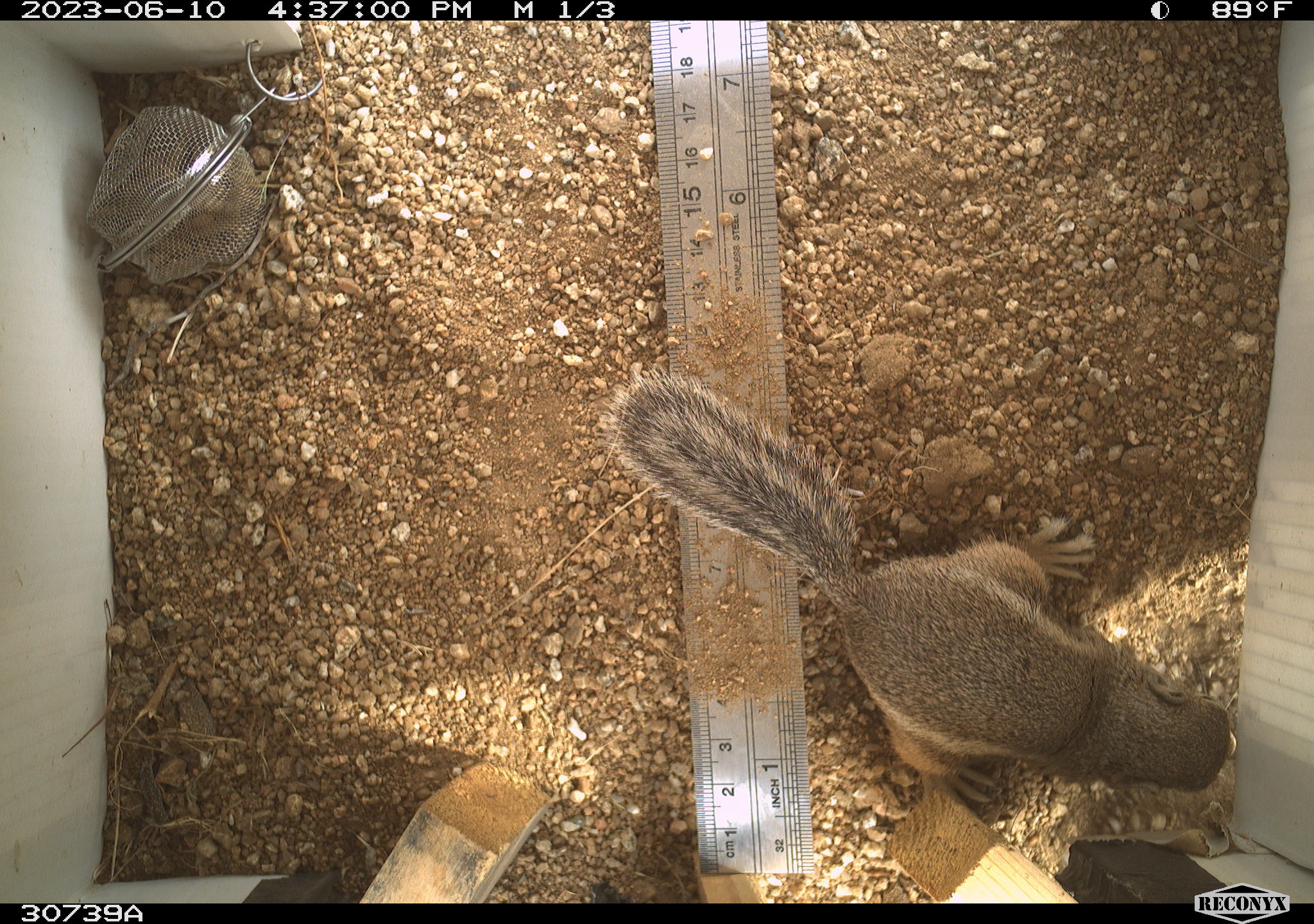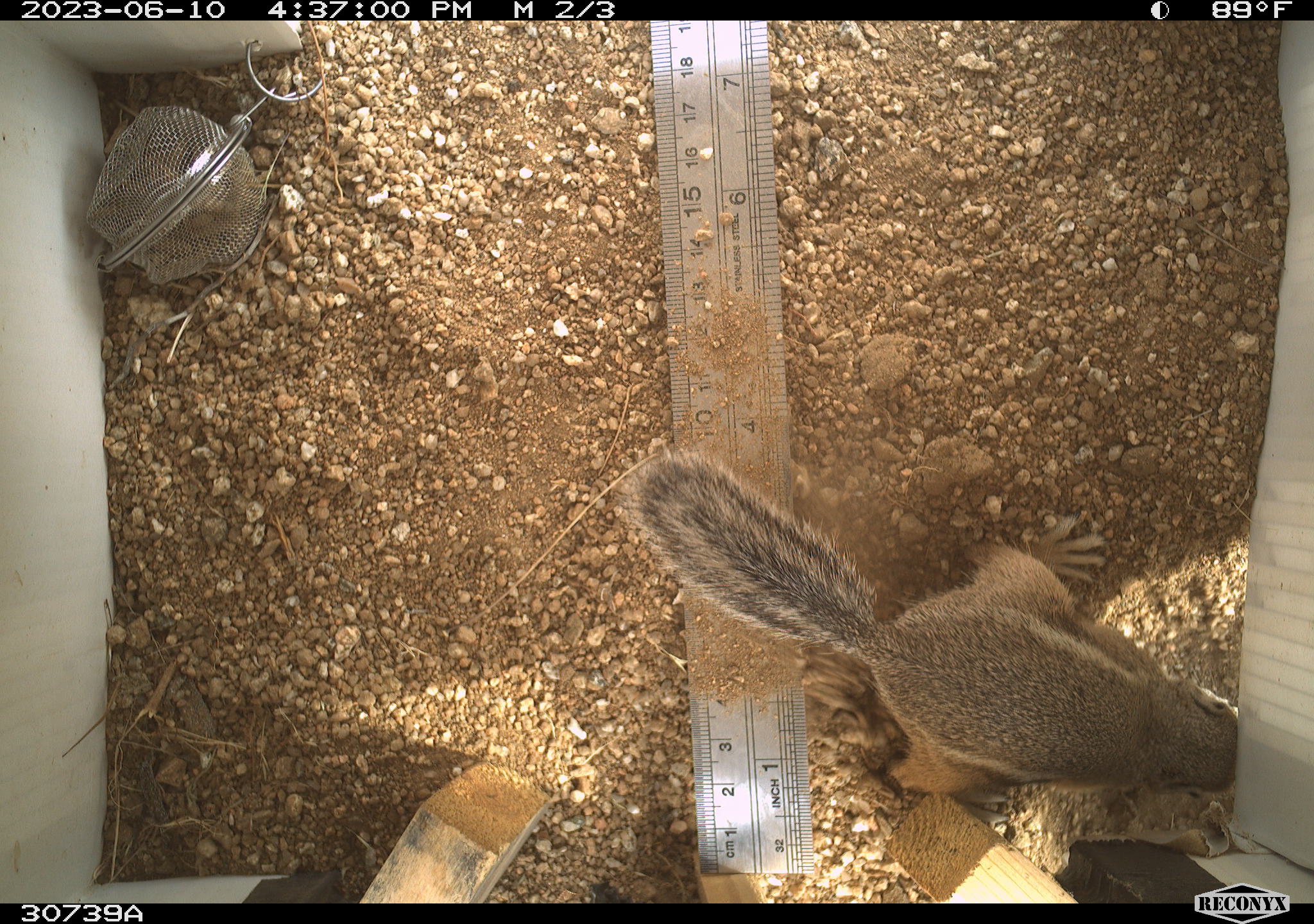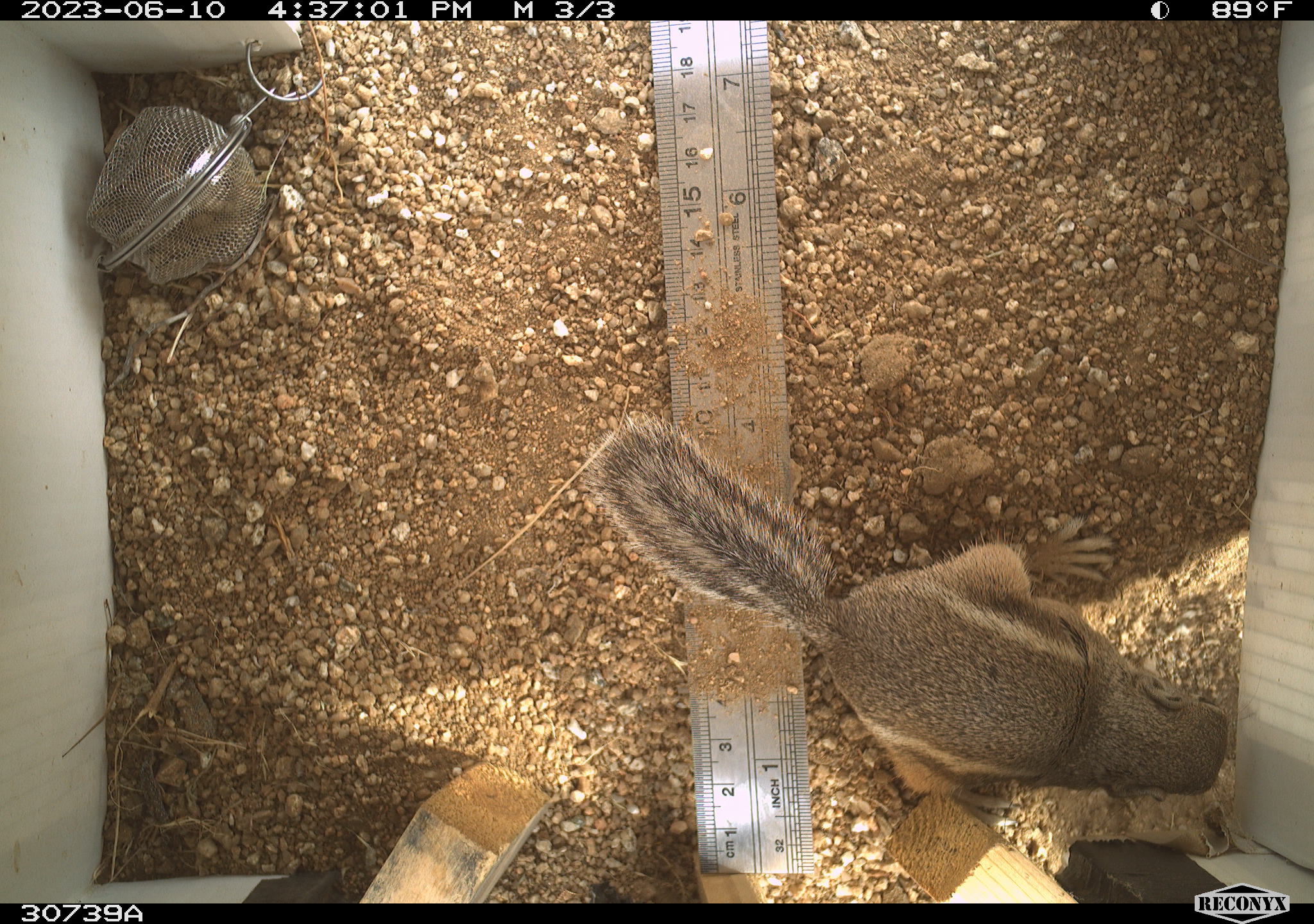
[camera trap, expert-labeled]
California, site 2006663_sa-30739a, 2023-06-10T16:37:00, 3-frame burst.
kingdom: Animalia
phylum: Chordata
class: Mammalia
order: Rodentia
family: Sciuridae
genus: Ammospermophilus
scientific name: Ammospermophilus leucurus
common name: white-tailed antelope squirrel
White-tailed antelope squirrel (Ammospermophilus leucurus).